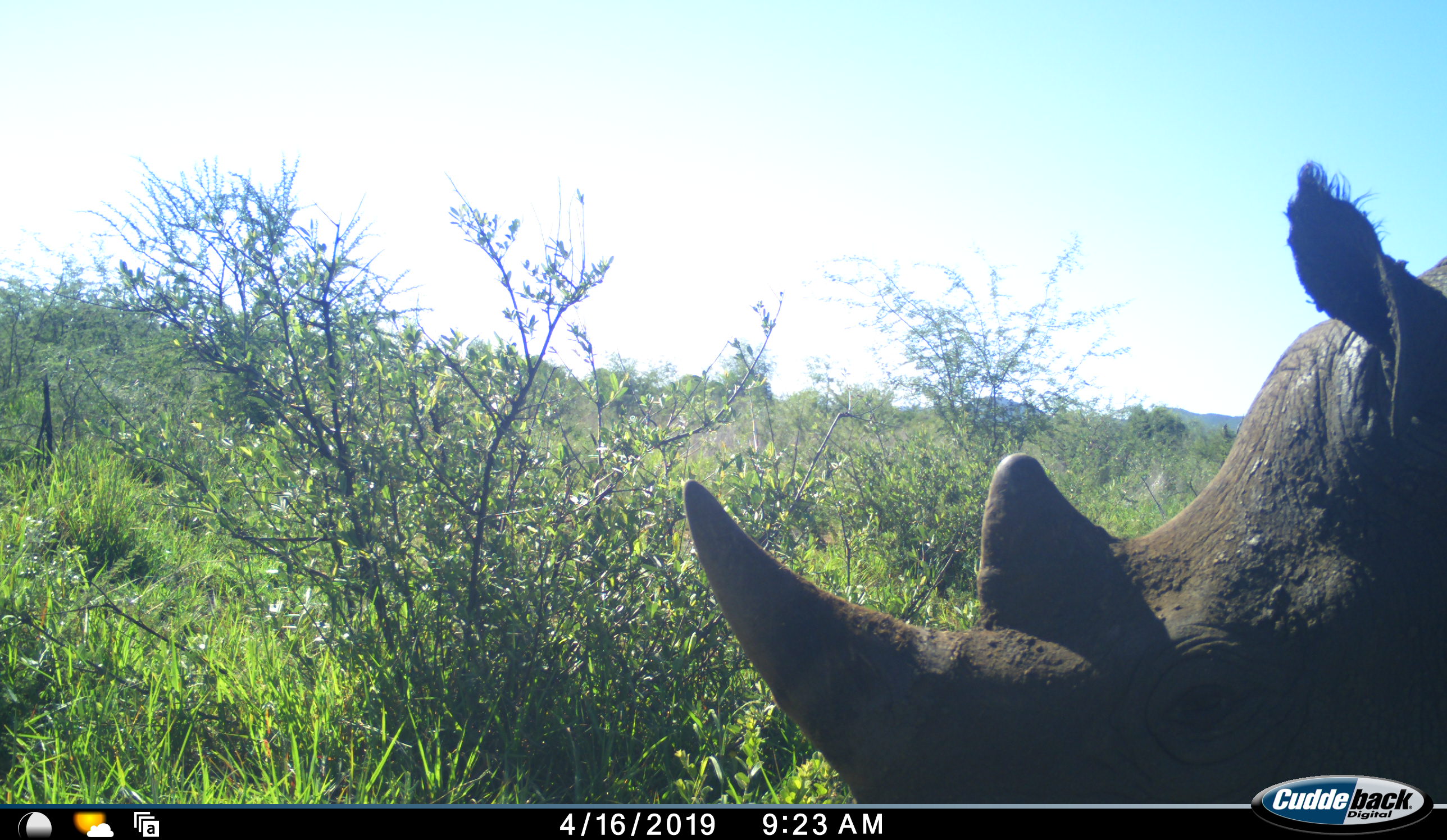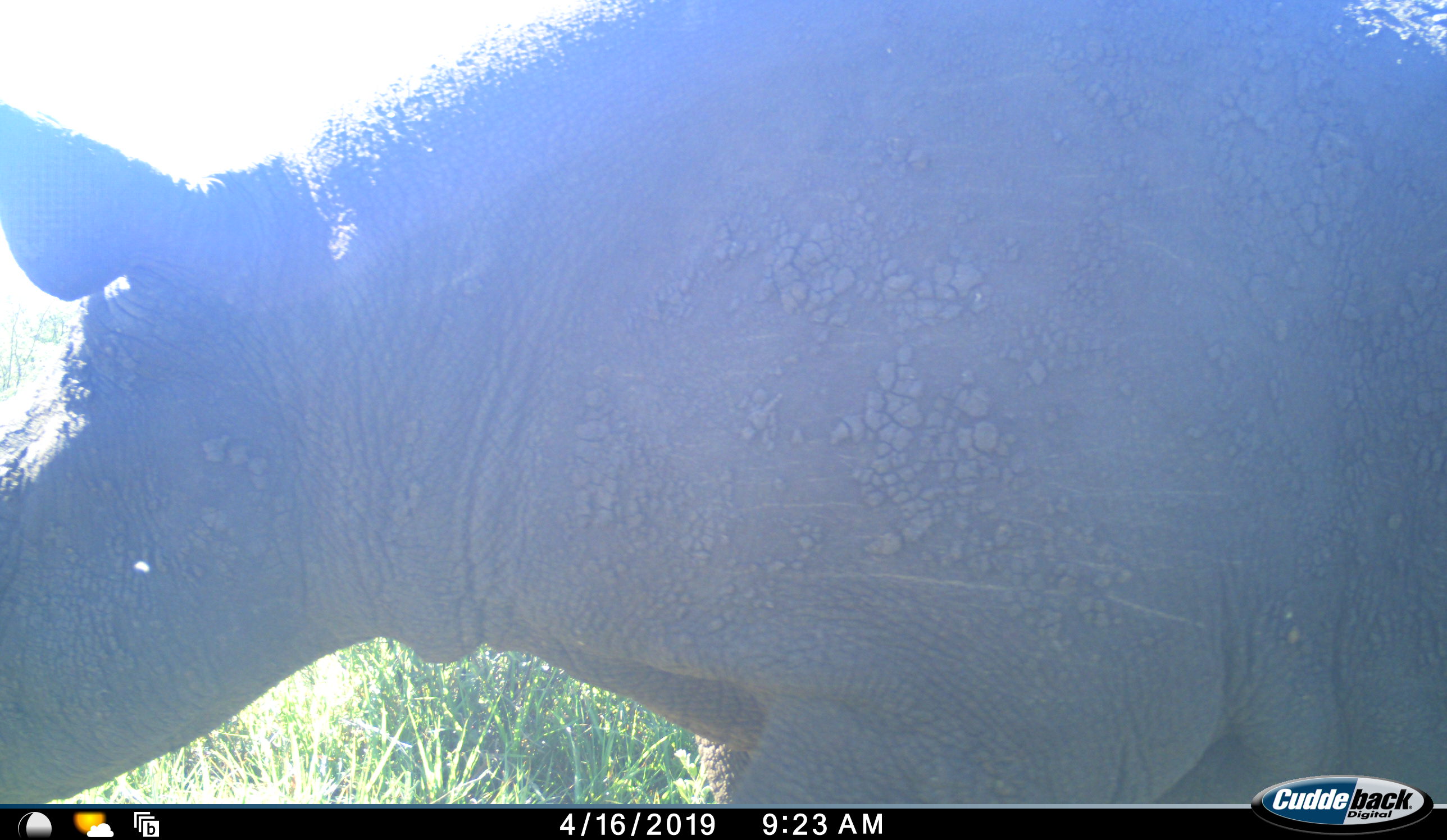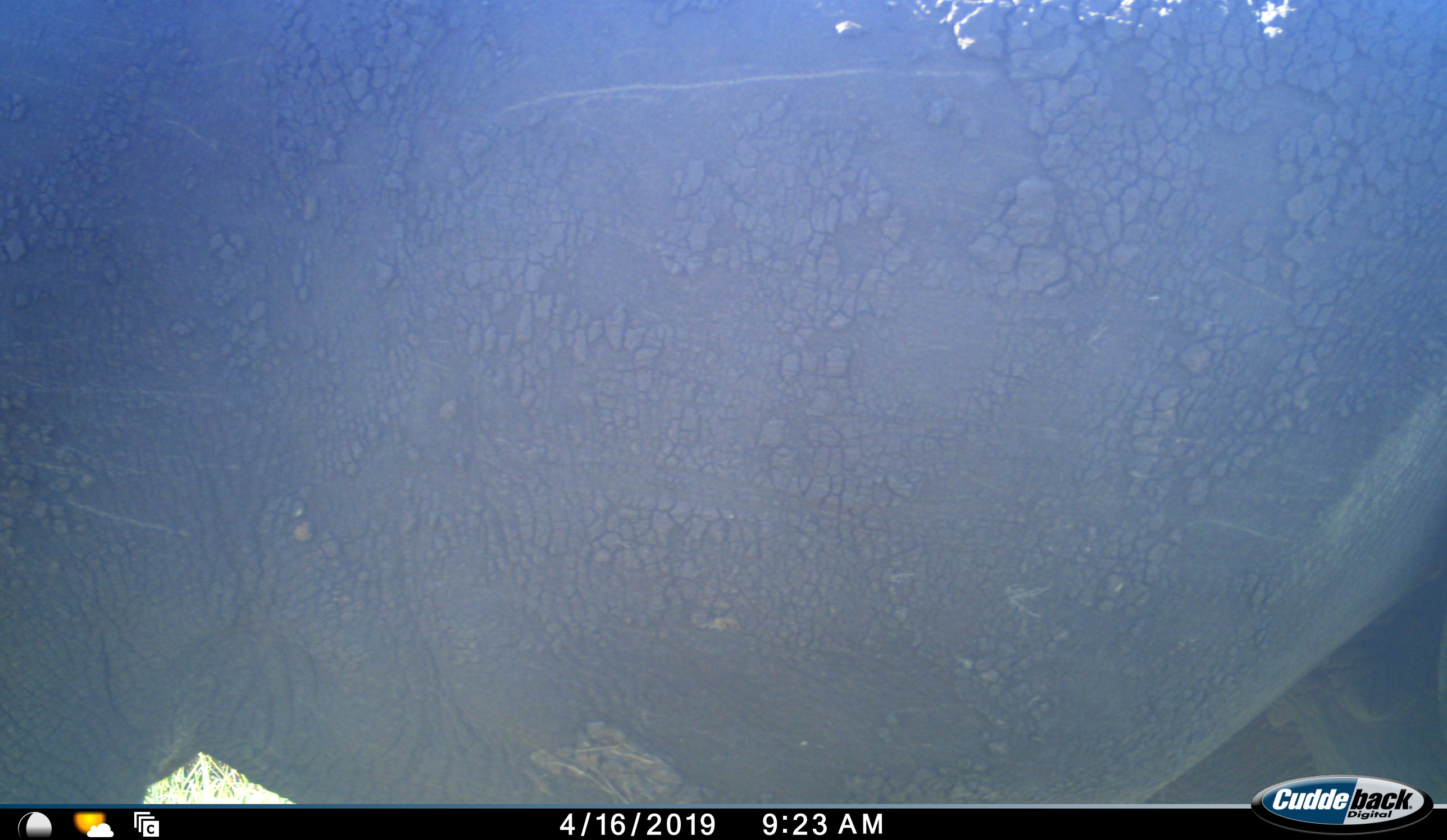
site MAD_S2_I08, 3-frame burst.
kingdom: Animalia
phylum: Chordata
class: Mammalia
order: Perissodactyla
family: Rhinocerotidae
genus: Diceros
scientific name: Diceros bicornis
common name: black rhinoceros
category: rhinocerosblack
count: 1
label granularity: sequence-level